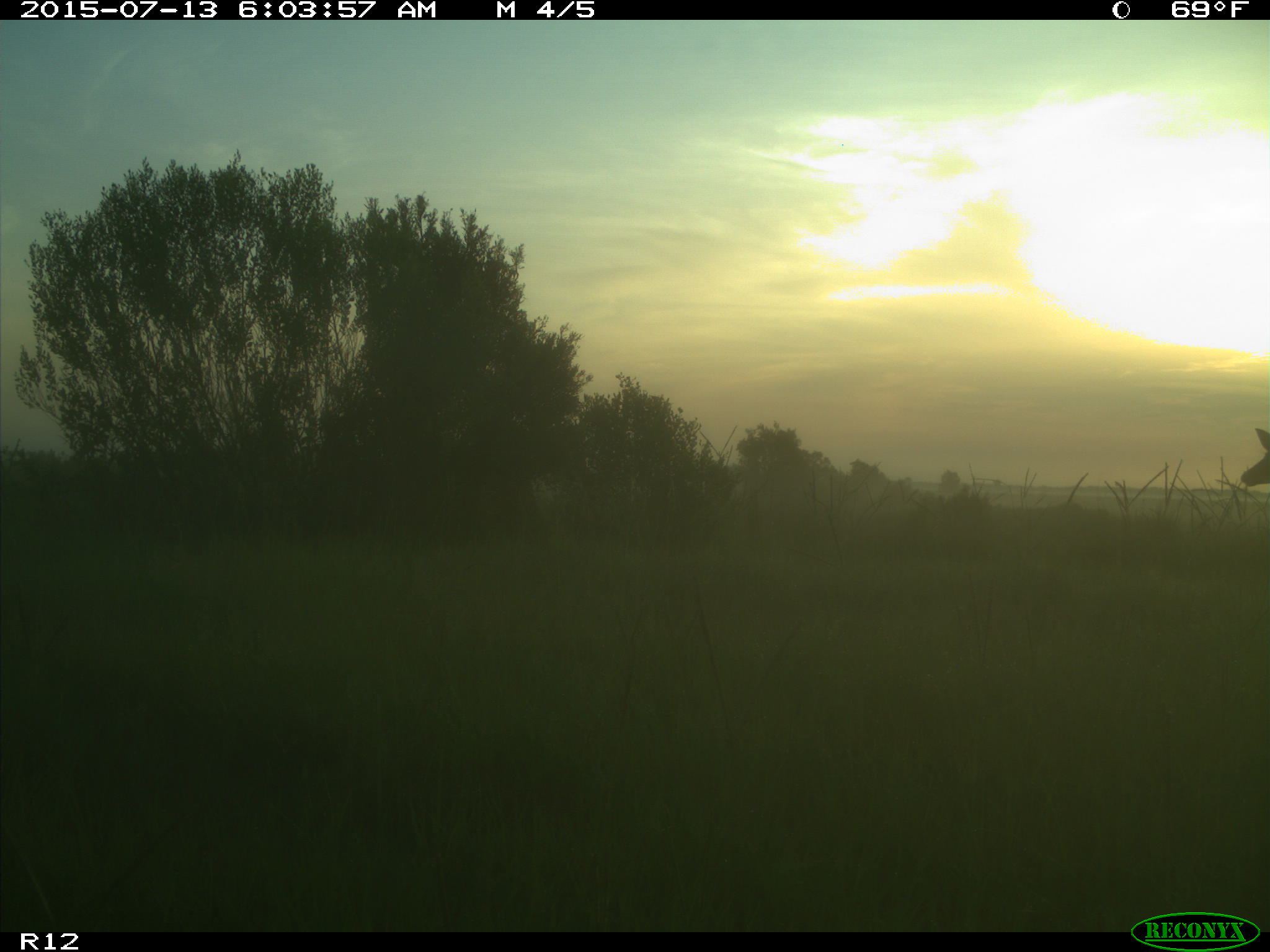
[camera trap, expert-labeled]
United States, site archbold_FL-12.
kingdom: Animalia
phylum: Chordata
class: Mammalia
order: Artiodactyla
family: Cervidae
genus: Odocoileus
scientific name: Odocoileus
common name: deer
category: unidentified deer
Unidentified deer (deer) (Odocoileus).